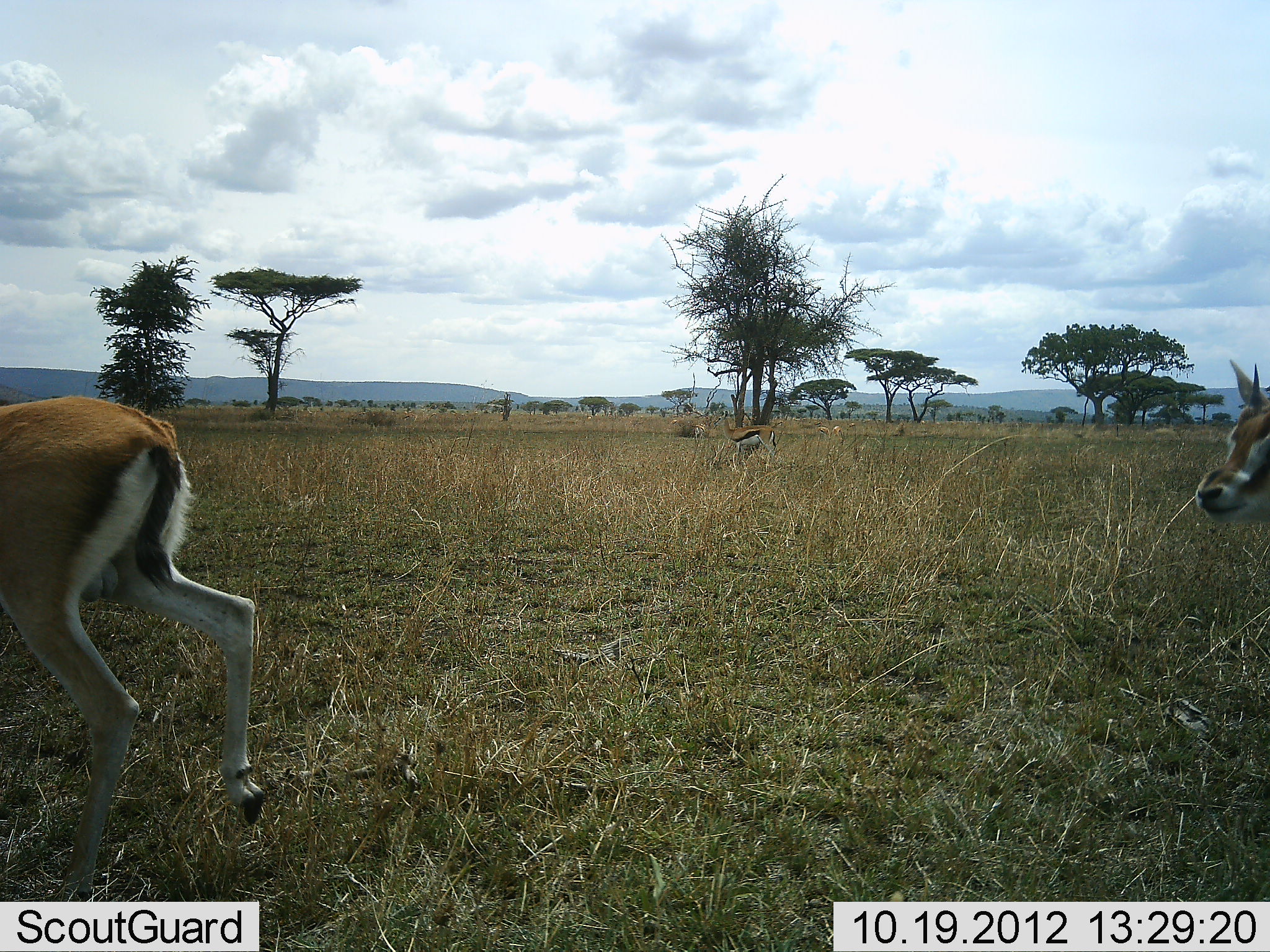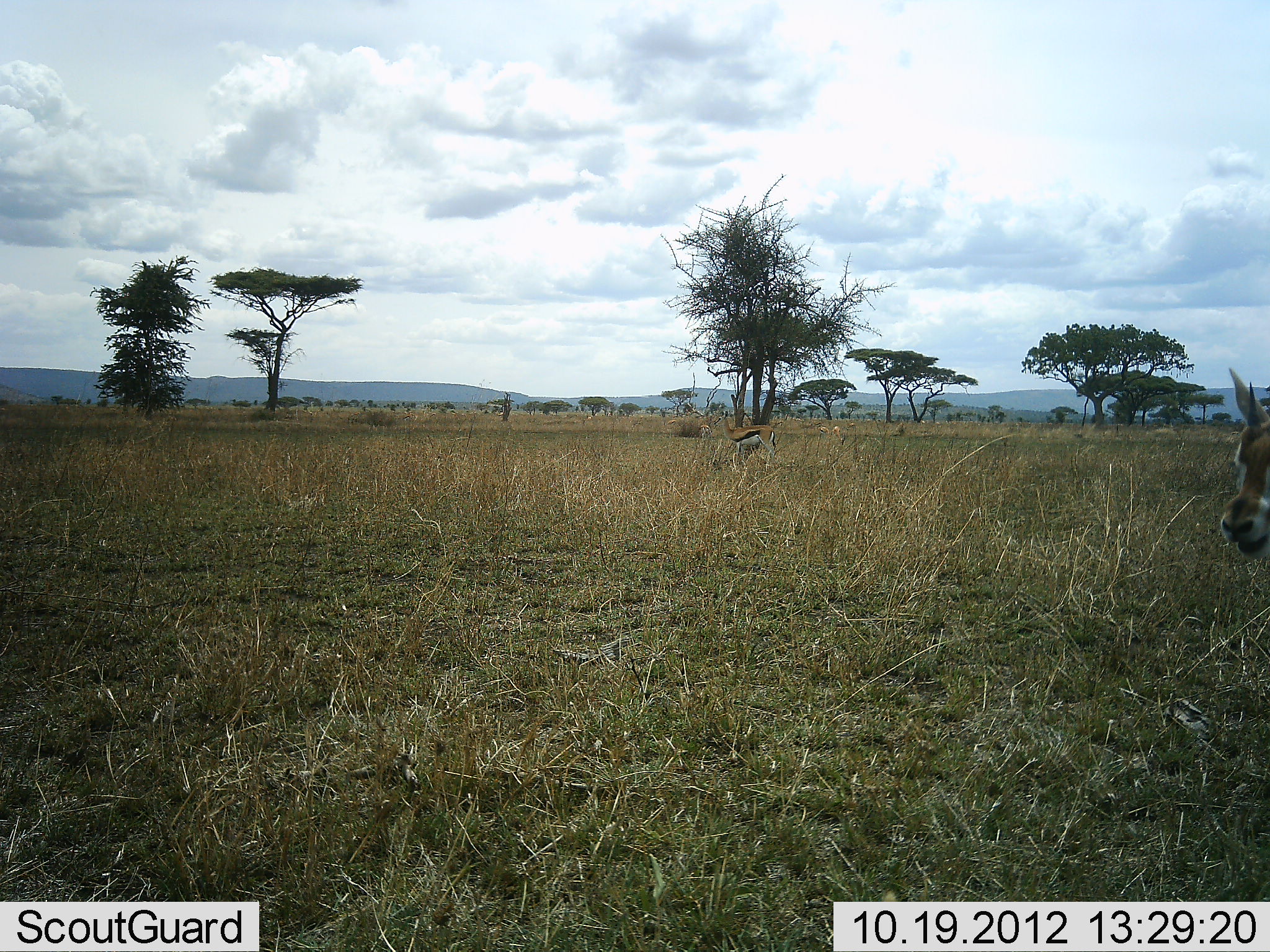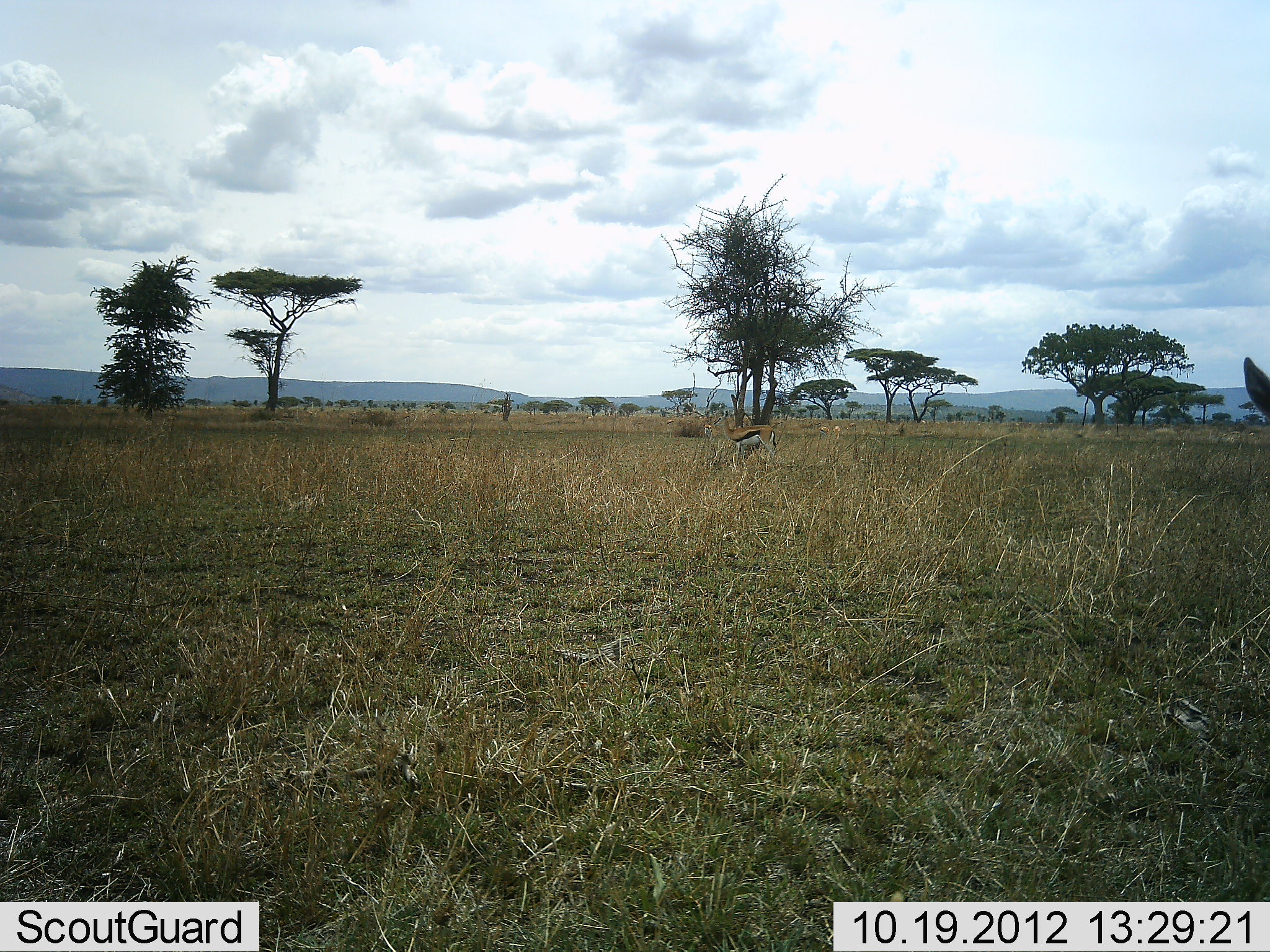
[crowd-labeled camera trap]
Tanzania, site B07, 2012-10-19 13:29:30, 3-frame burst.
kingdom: Animalia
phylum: Chordata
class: Mammalia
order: Artiodactyla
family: Bovidae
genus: Eudorcas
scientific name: Eudorcas thomsonii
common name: thomson's gazelle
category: gazellethomsons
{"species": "gazellethomsons (thomson's gazelle) (Eudorcas thomsonii)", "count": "3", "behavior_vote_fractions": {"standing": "82%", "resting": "9%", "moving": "73%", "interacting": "0%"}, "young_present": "0%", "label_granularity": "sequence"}